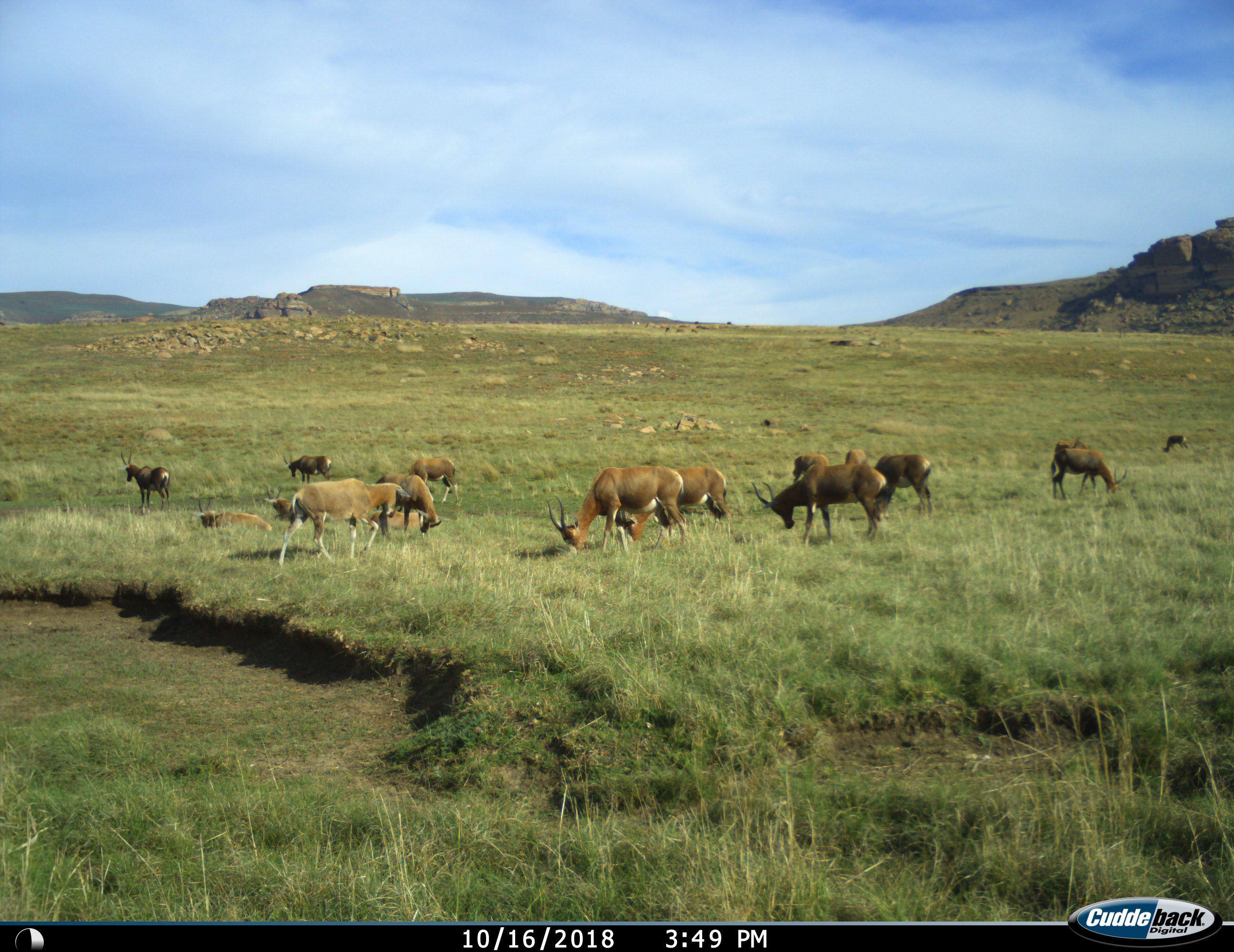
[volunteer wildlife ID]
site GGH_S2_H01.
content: unidentified animal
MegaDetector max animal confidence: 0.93